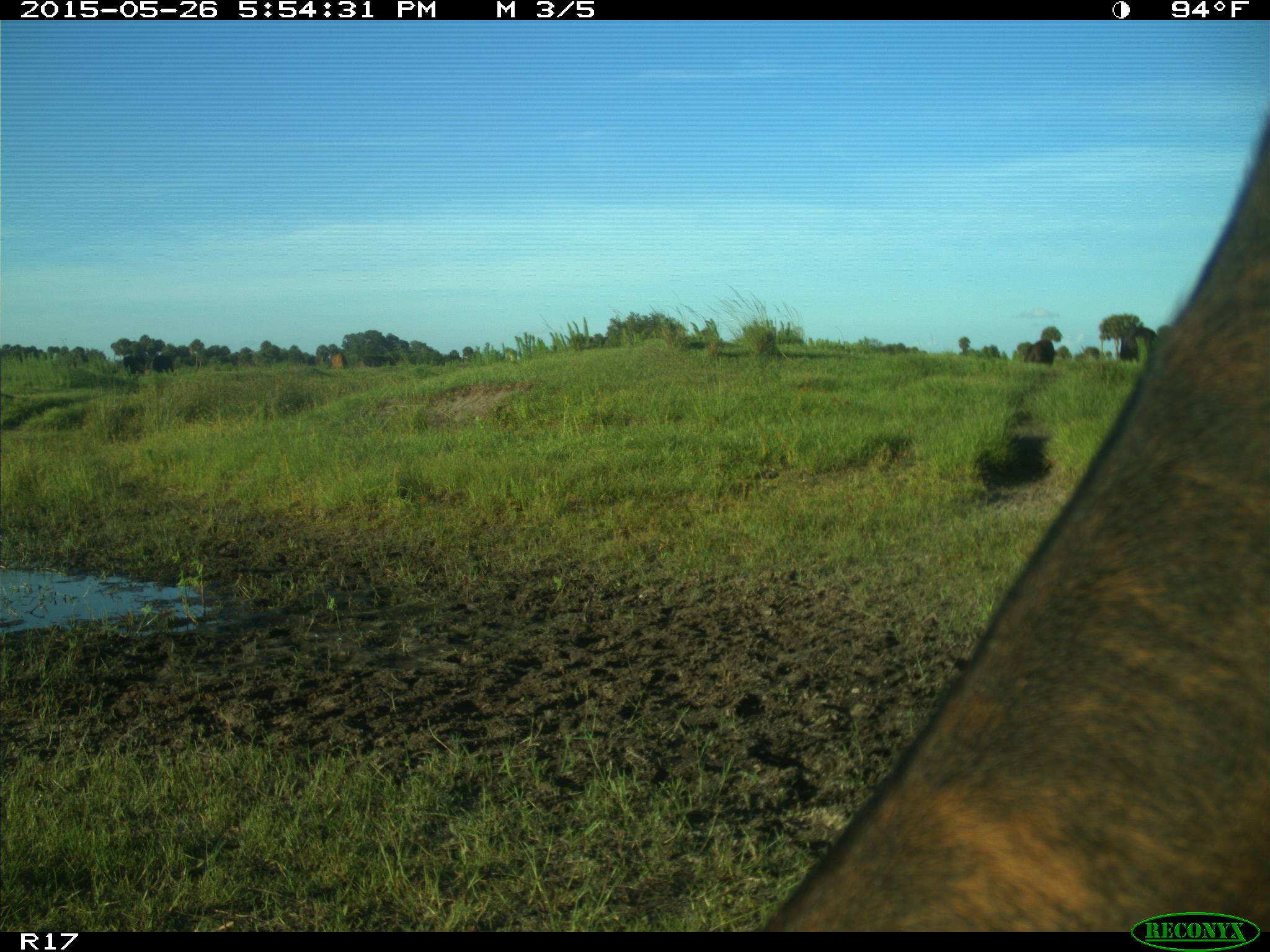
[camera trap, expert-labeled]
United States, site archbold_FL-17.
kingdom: Animalia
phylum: Chordata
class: Mammalia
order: Artiodactyla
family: Bovidae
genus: Bos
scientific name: Bos taurus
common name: domestic cow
Bos taurus (domestic cow).